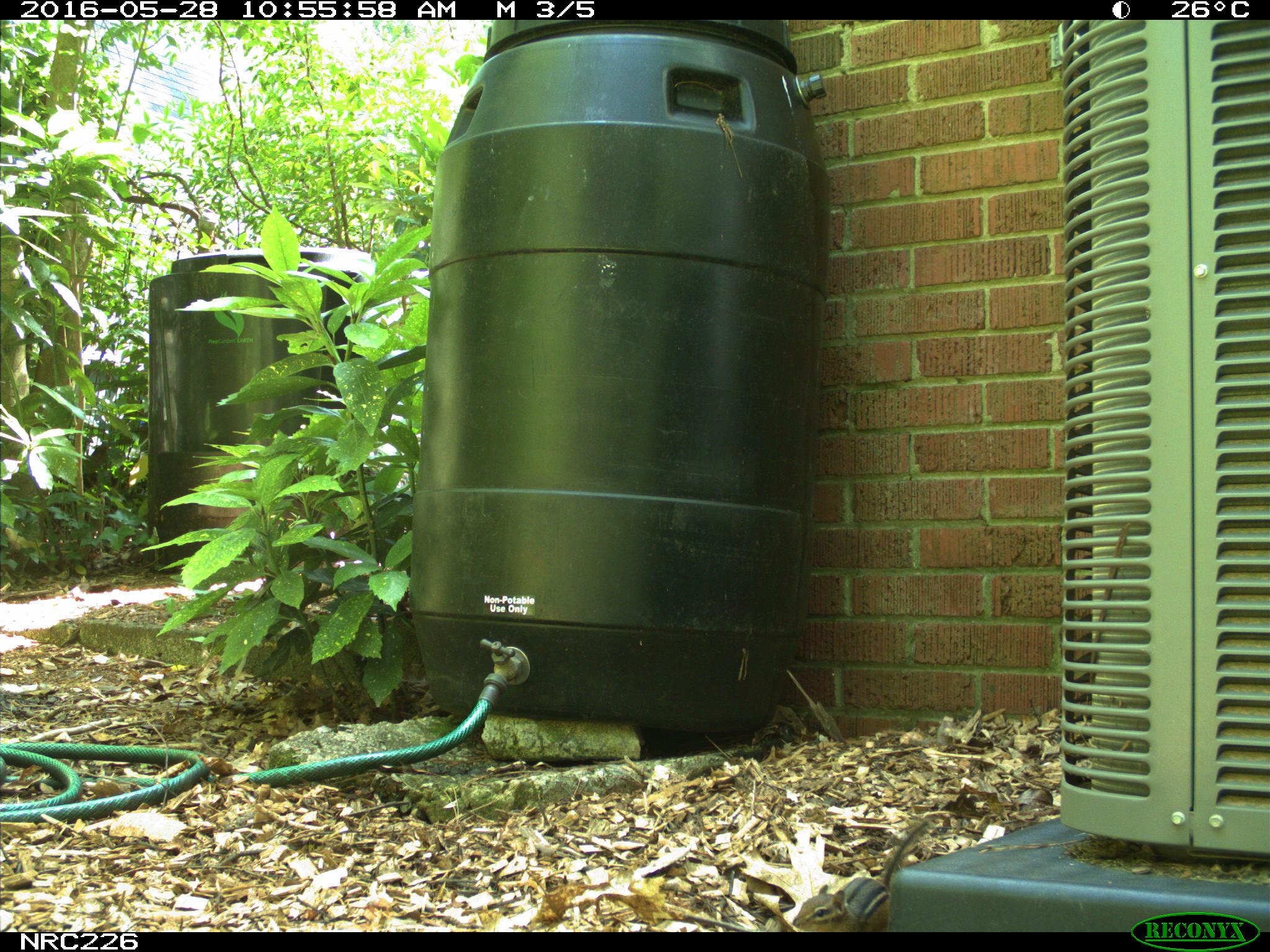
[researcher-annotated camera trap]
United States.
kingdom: Animalia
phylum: Chordata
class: Mammalia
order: Rodentia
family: Sciuridae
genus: Tamias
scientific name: Tamias striatus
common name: eastern chipmunk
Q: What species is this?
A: Eastern Chipmunk (Tamias striatus).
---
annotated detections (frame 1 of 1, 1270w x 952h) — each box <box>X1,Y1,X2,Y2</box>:
Eastern Chipmunk: <box>786,813,938,932</box>